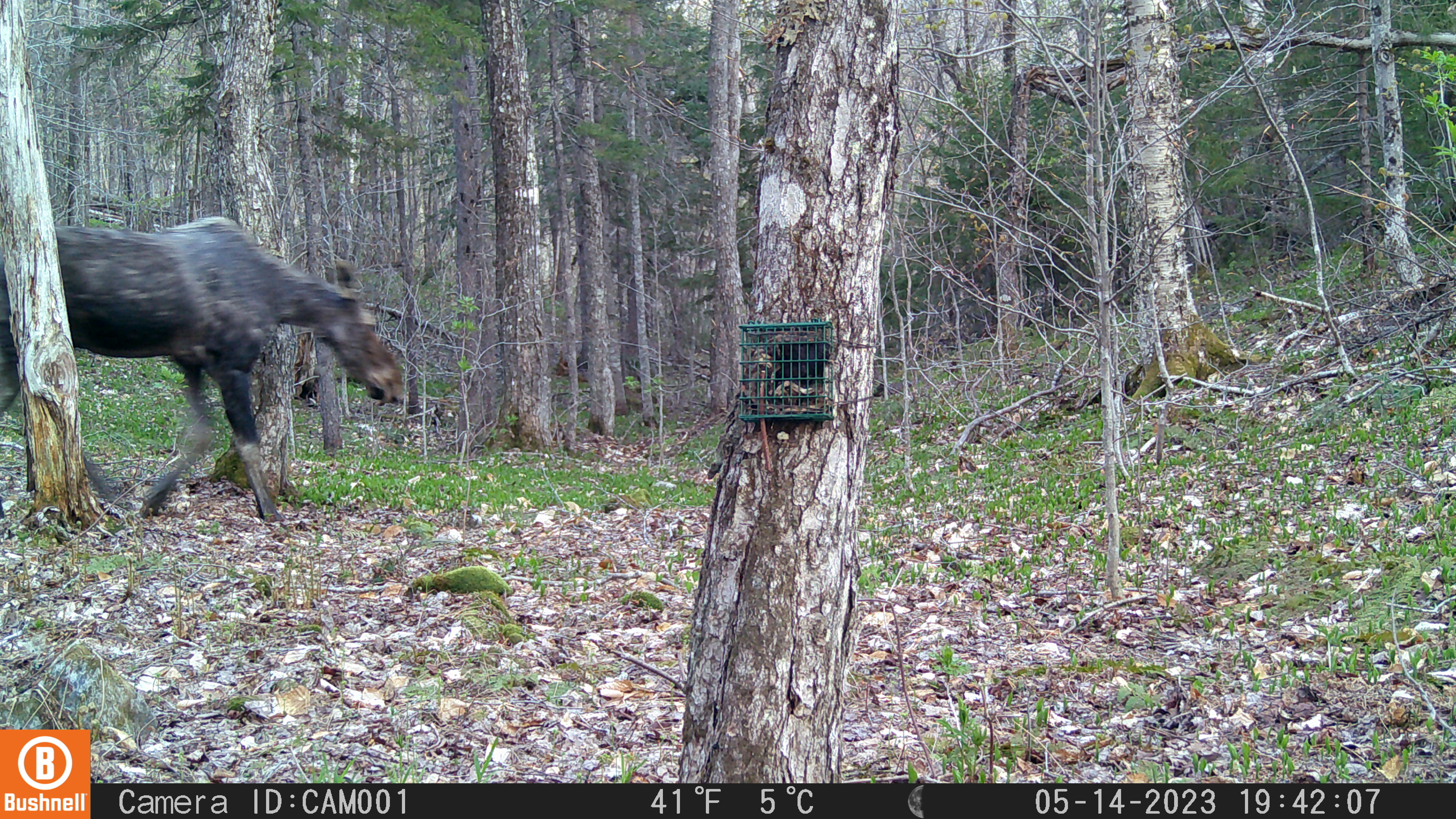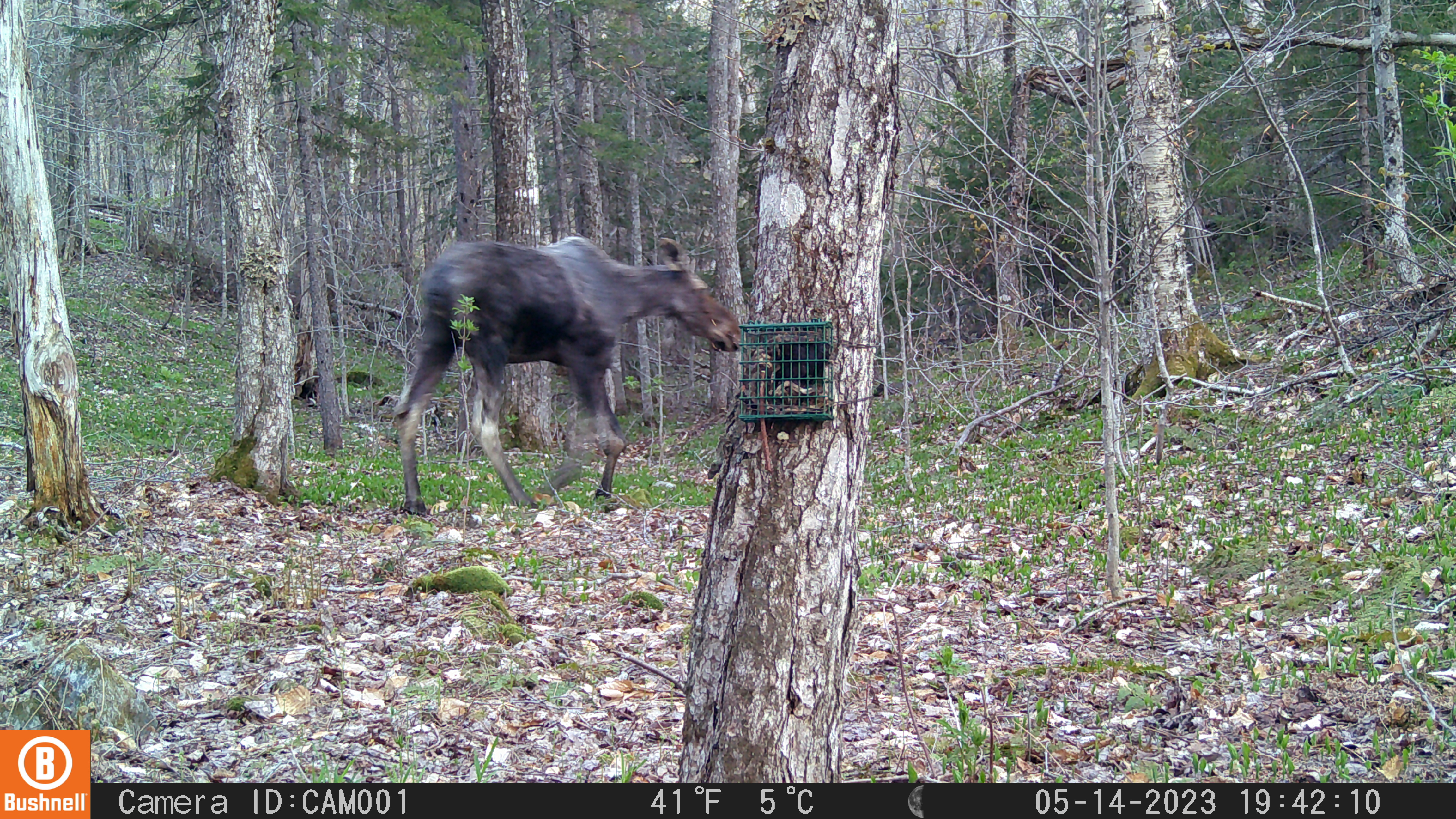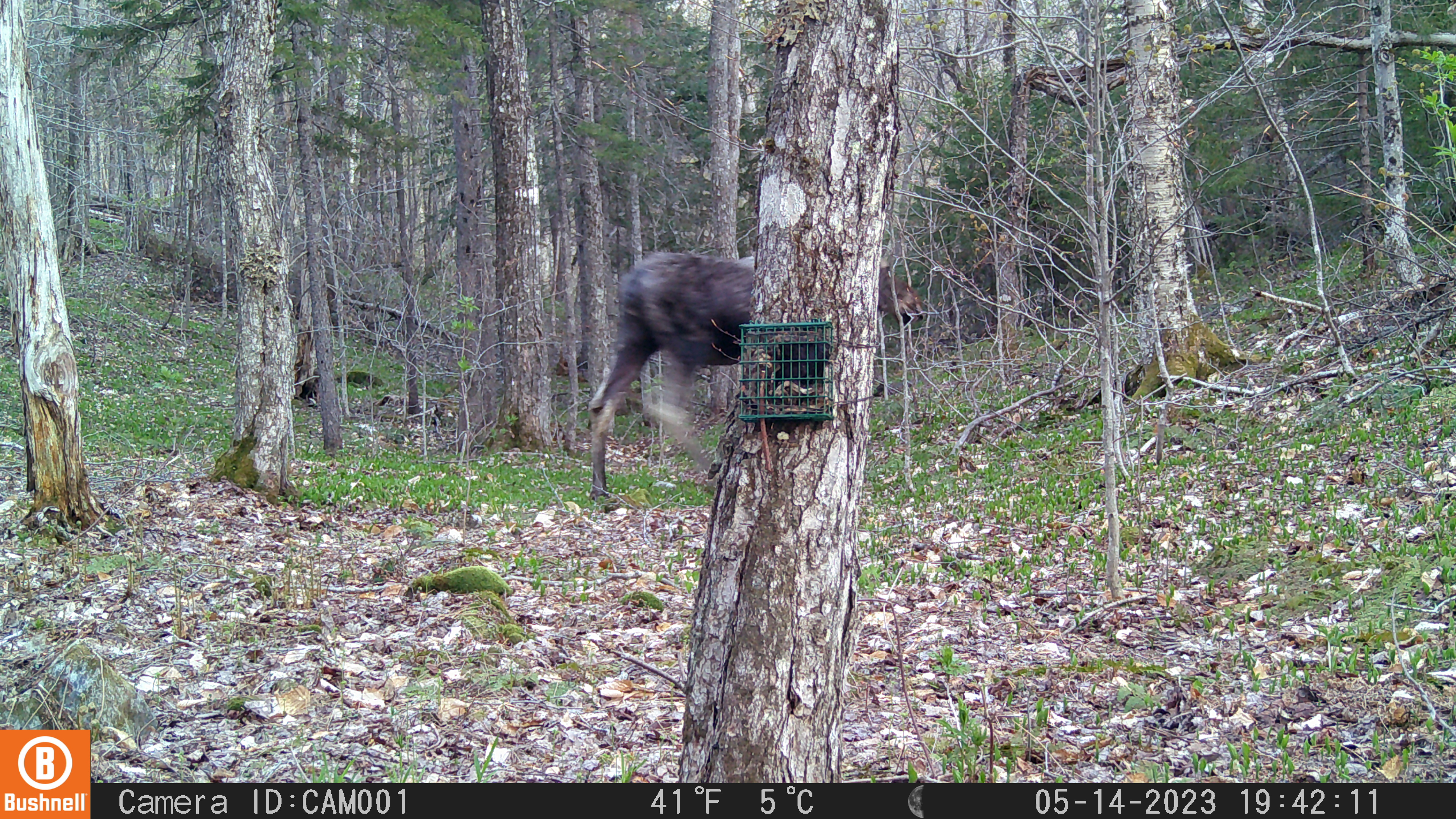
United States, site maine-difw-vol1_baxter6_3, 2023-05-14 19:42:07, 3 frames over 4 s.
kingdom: Animalia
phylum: Chordata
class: Mammalia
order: Artiodactyla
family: Cervidae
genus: Alces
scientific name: Alces alces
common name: moose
Moose (Alces alces).